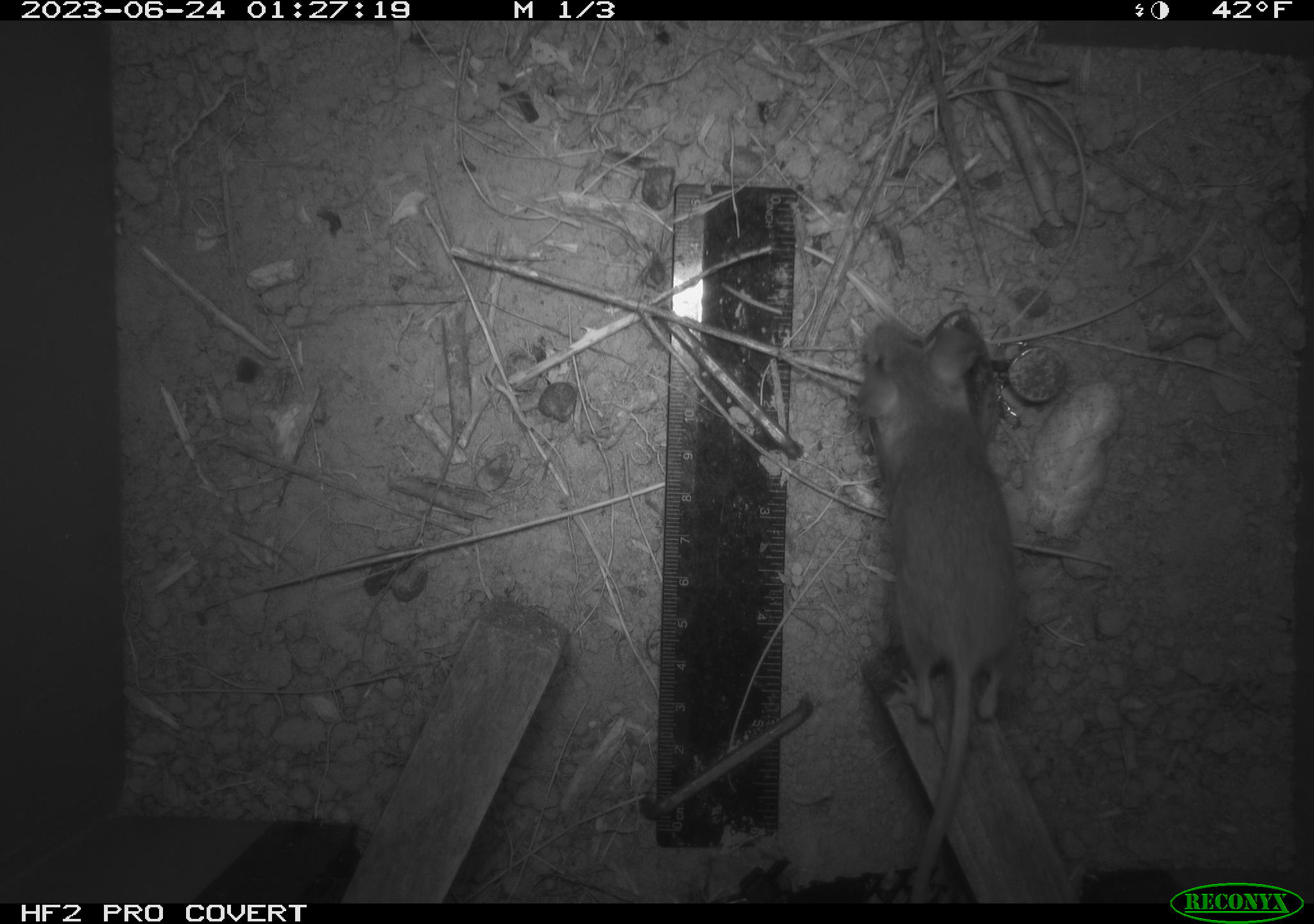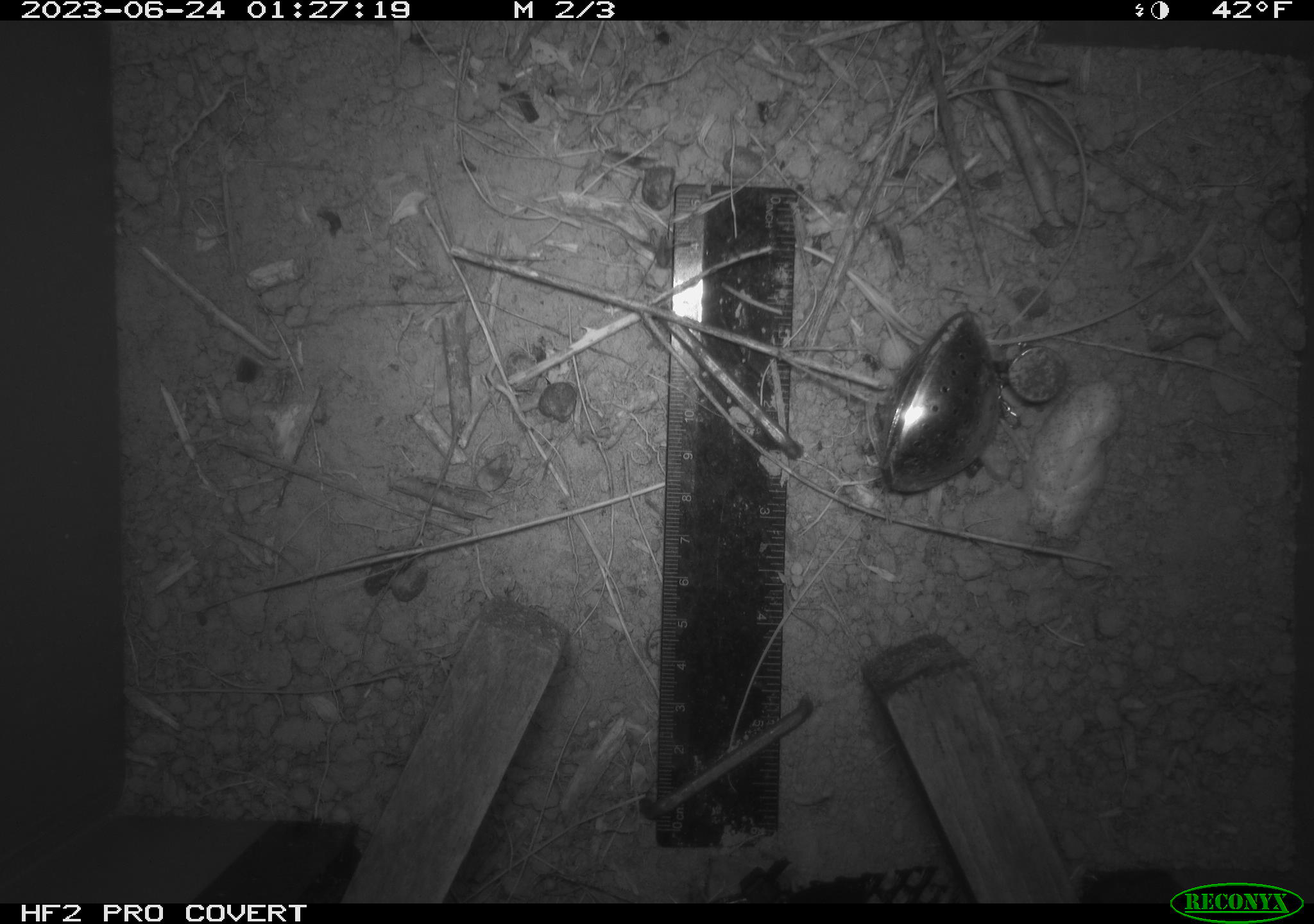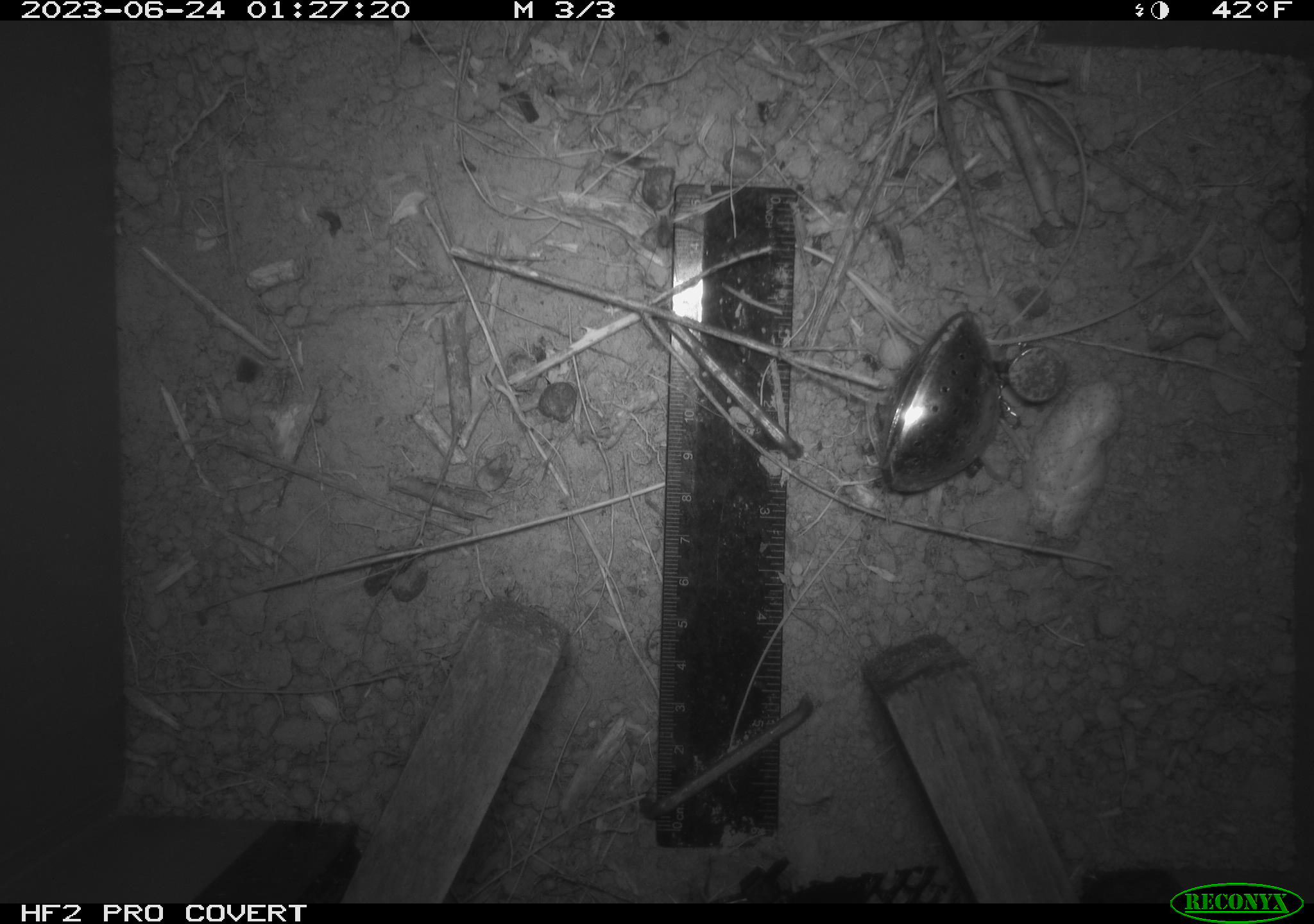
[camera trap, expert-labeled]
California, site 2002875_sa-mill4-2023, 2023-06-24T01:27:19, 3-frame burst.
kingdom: Animalia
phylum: Chordata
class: Mammalia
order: Rodentia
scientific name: Rodentia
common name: mouse species